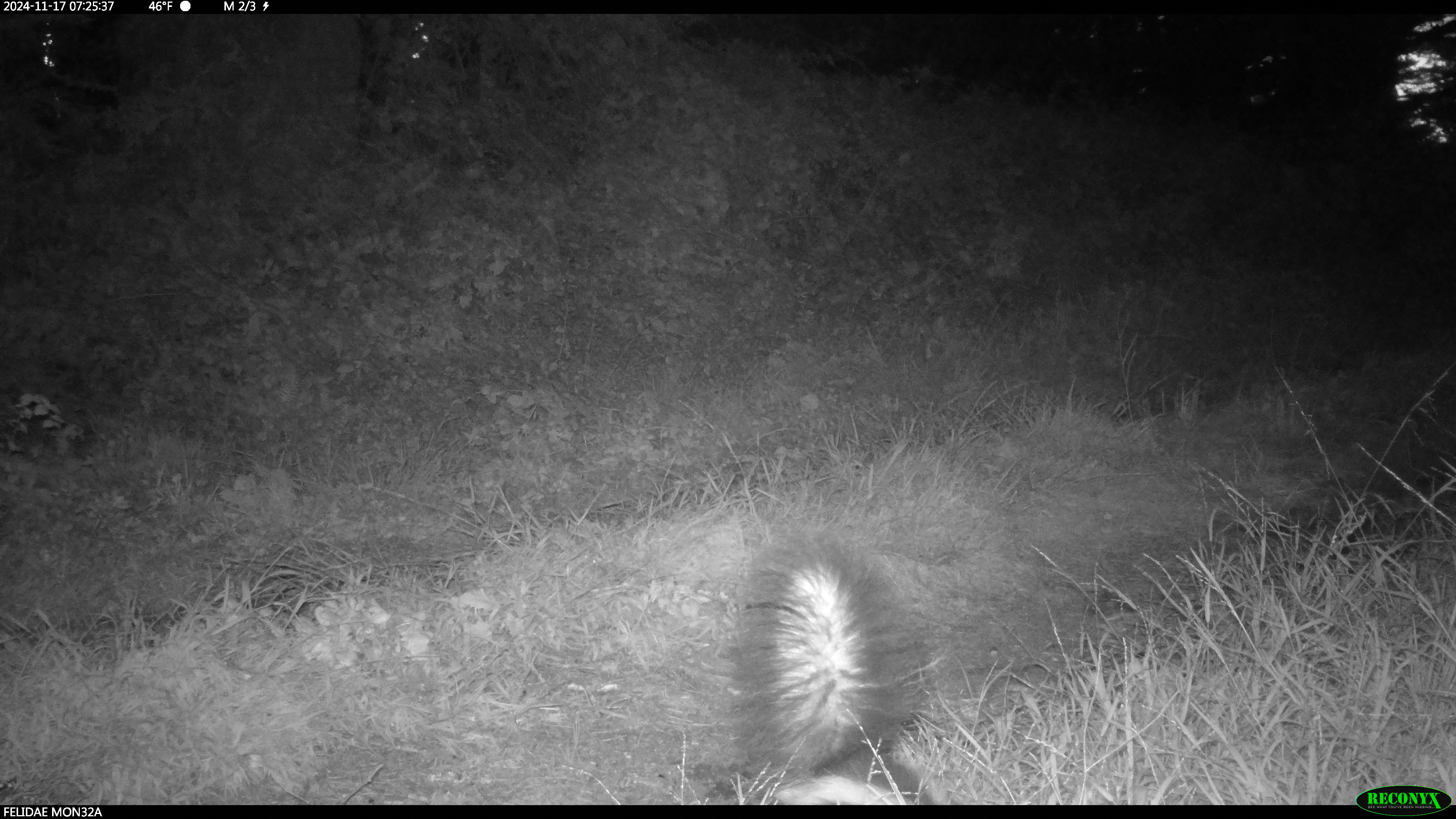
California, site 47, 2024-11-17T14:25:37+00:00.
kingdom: Animalia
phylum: Chordata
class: Mammalia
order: Carnivora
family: Mephitidae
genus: Mephitis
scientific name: Mephitis mephitis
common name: striped skunk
Striped skunk (Mephitis mephitis).